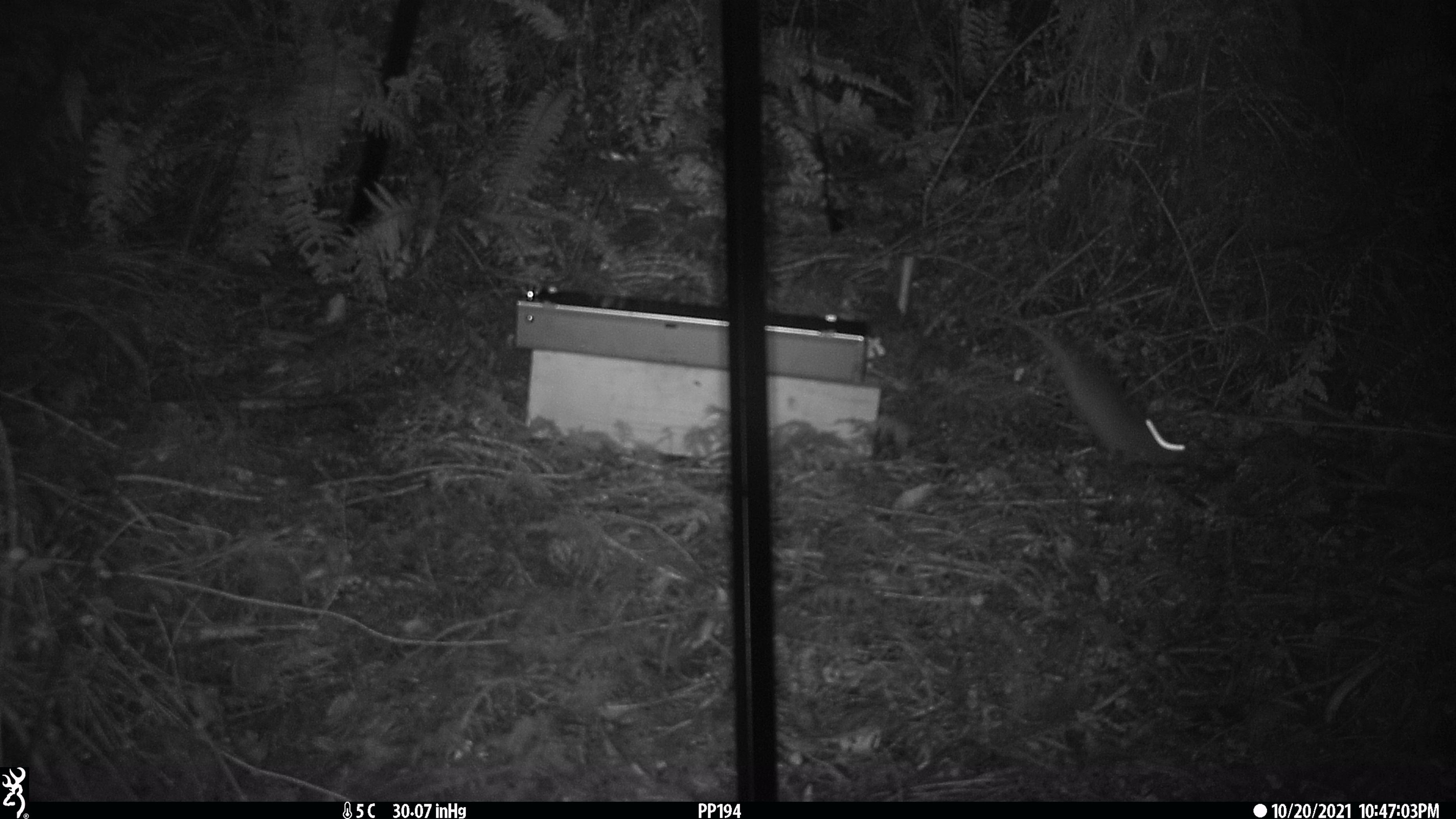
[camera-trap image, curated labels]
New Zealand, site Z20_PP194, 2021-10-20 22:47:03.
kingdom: Animalia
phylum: Chordata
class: Mammalia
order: Rodentia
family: Muridae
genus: Rattus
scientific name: Rattus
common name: rat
Rat (Rattus).